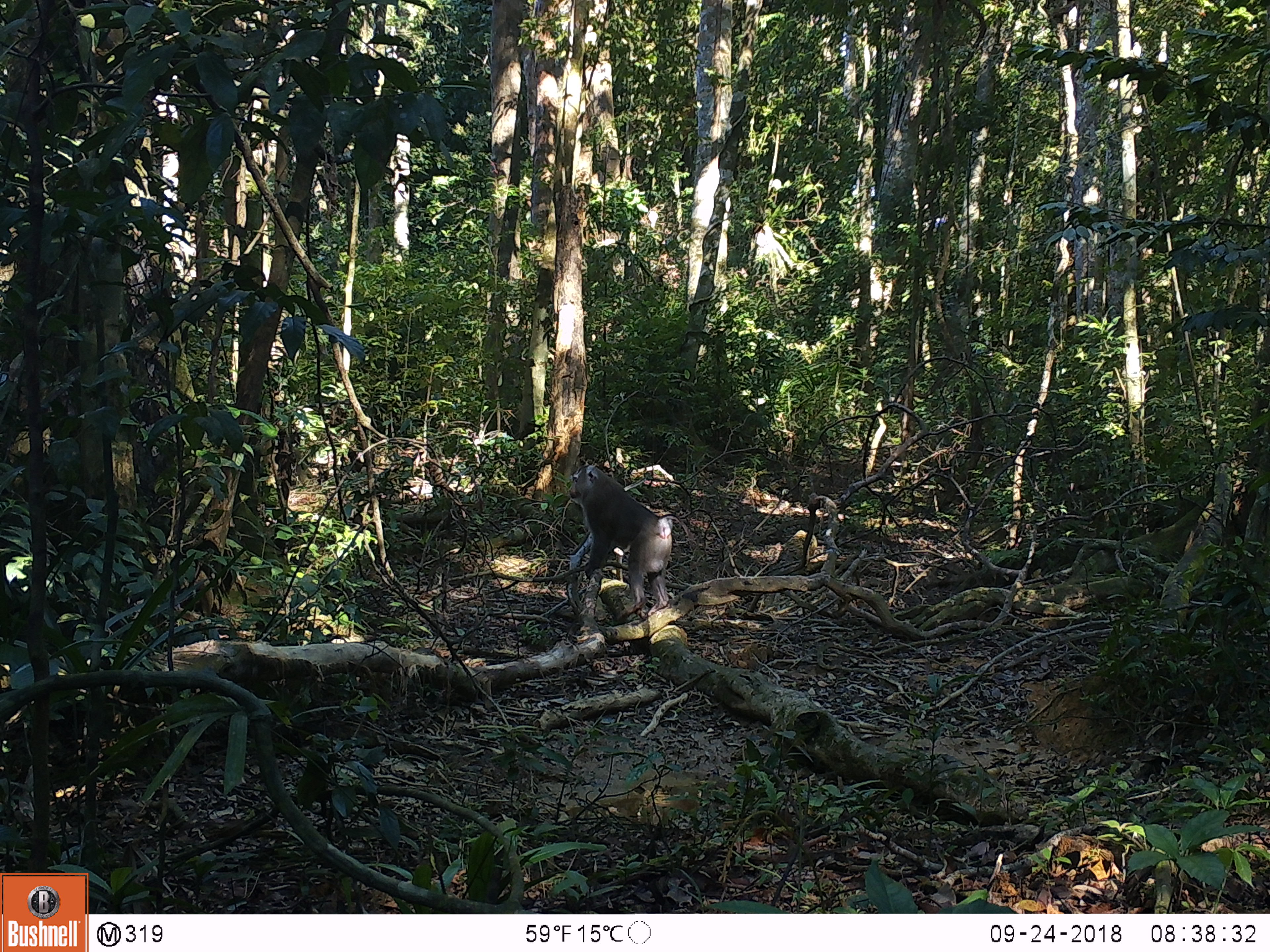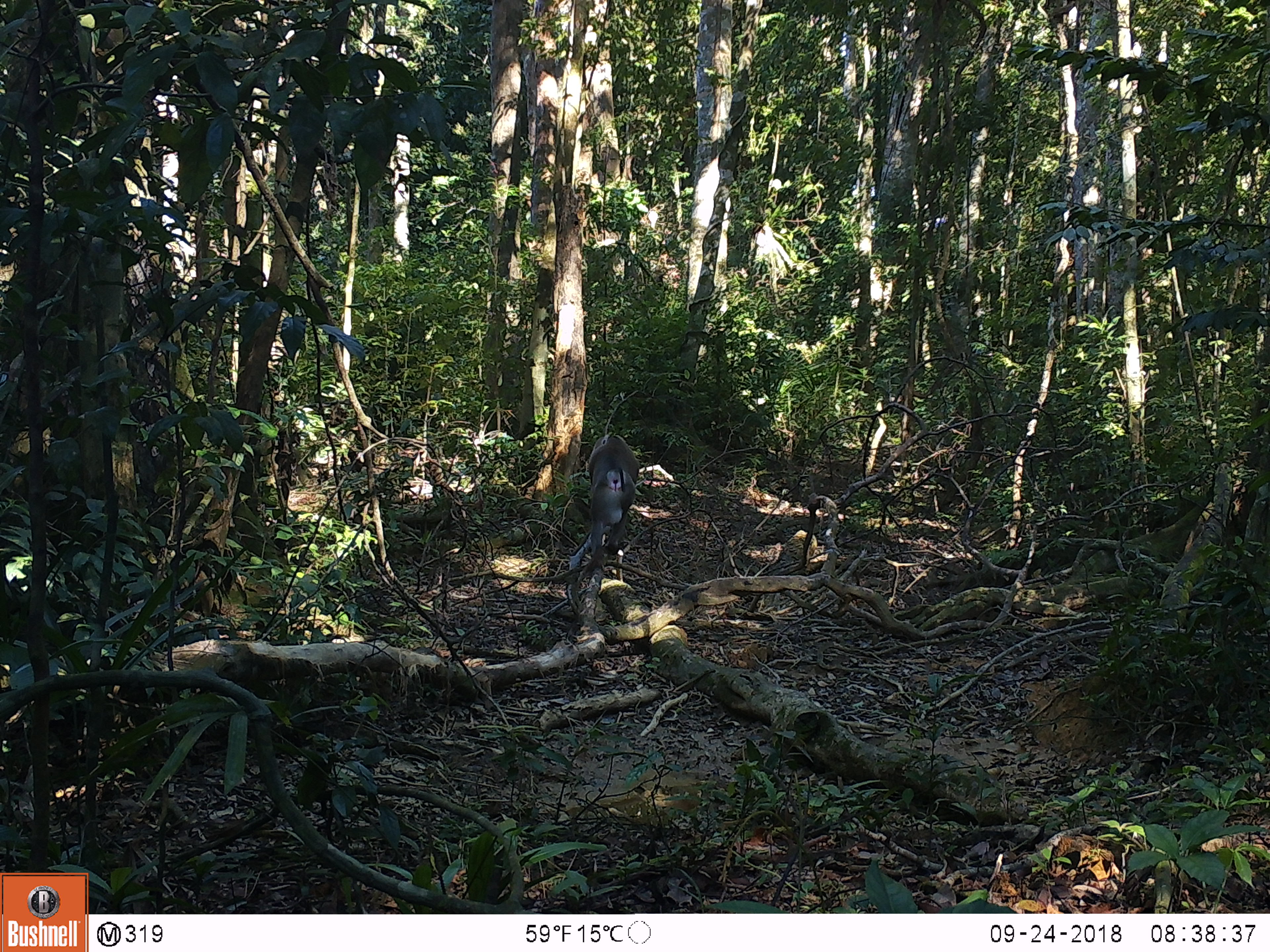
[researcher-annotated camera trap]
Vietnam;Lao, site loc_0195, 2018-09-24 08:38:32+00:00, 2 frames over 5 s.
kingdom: Animalia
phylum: Chordata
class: Mammalia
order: Primates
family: Cercopithecidae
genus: Macaca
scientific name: Macaca nemestrina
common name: pig-tailed macaque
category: pig tailed macaque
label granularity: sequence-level